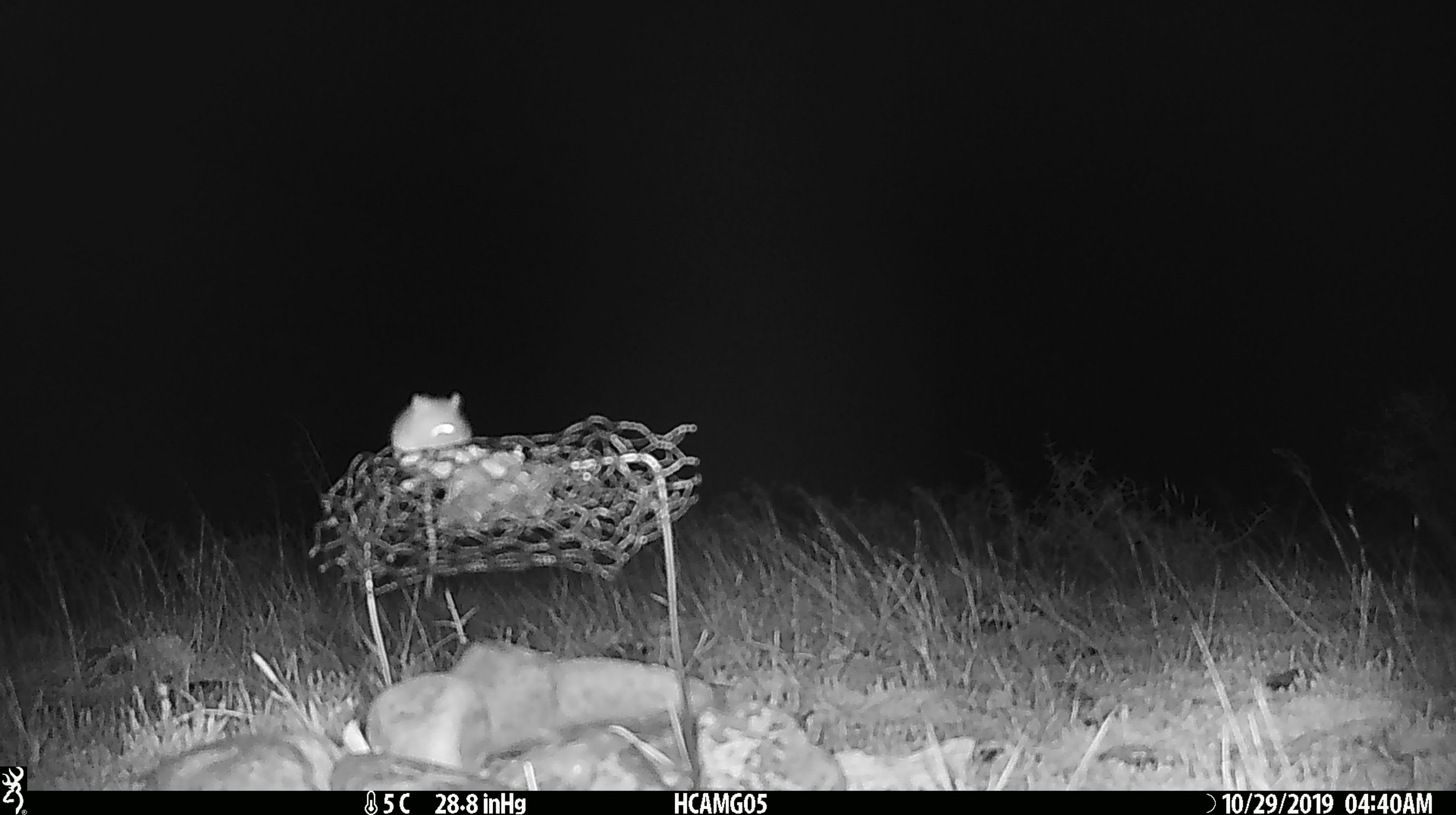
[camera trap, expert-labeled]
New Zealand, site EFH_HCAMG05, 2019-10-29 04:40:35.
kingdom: Animalia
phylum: Chordata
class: Mammalia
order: Rodentia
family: Muridae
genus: Mus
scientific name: Mus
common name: mouse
Mouse (Mus).